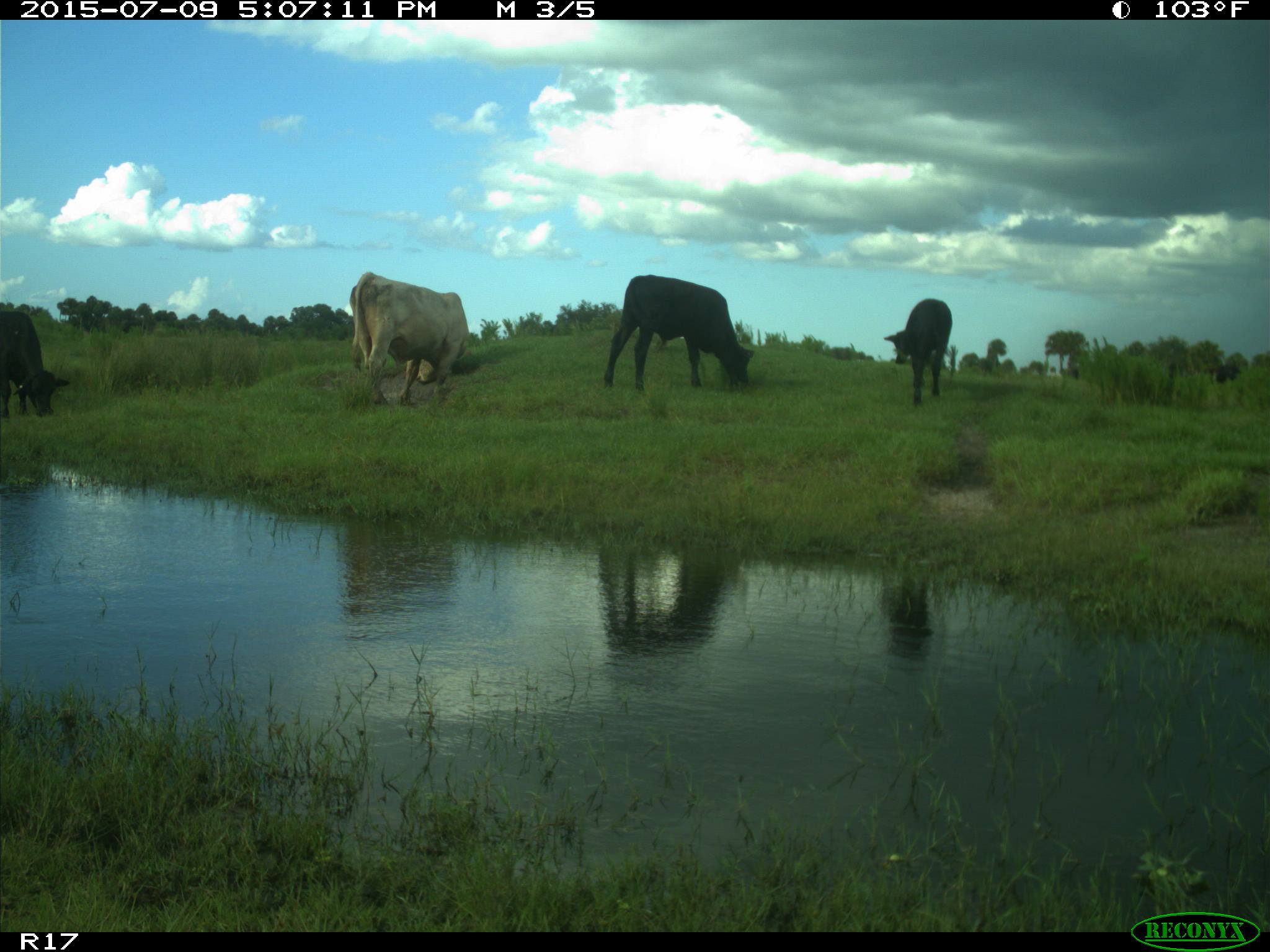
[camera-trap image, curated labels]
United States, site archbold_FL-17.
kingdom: Animalia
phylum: Chordata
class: Mammalia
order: Artiodactyla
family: Bovidae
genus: Bos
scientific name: Bos taurus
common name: domestic cow